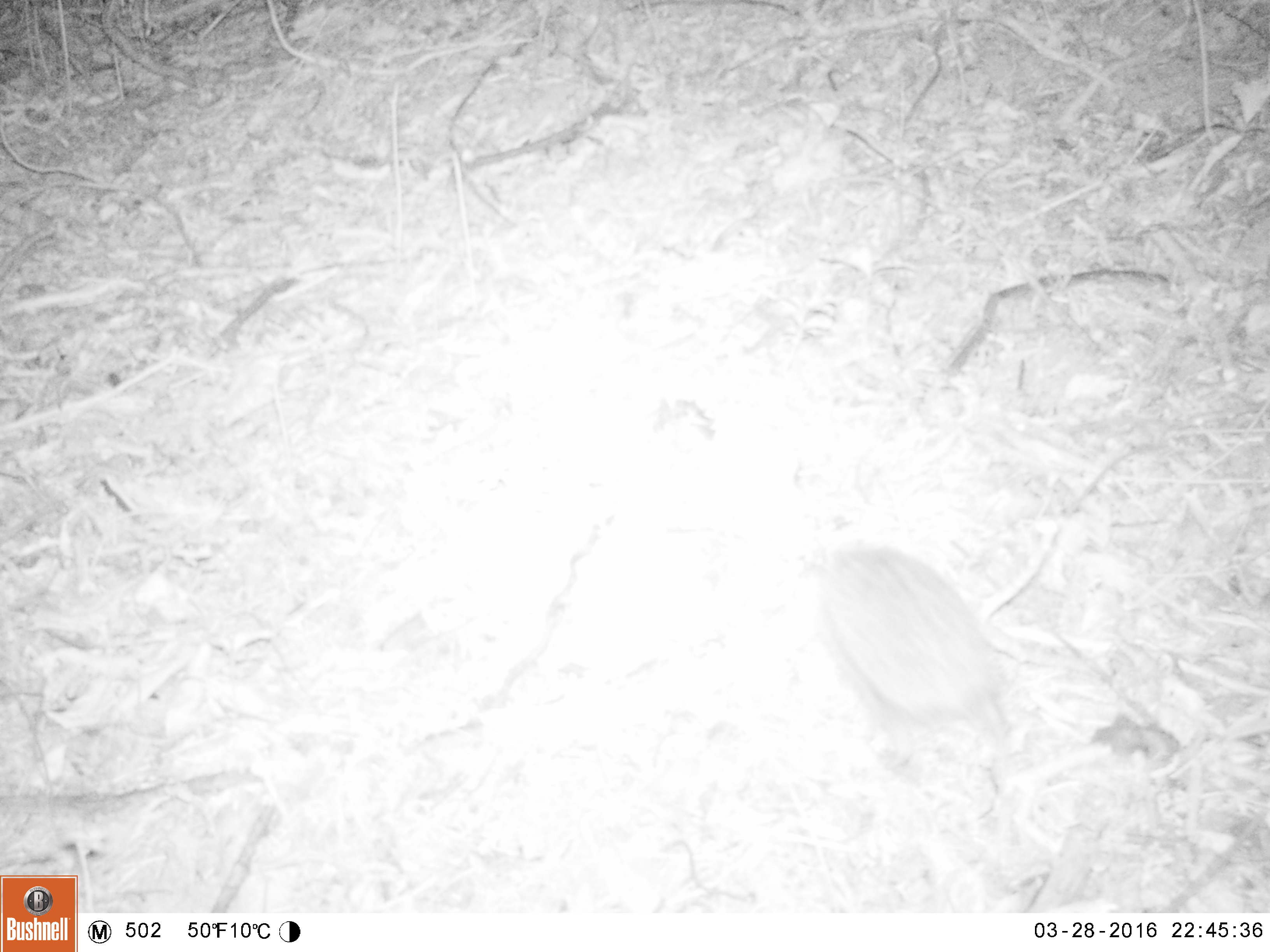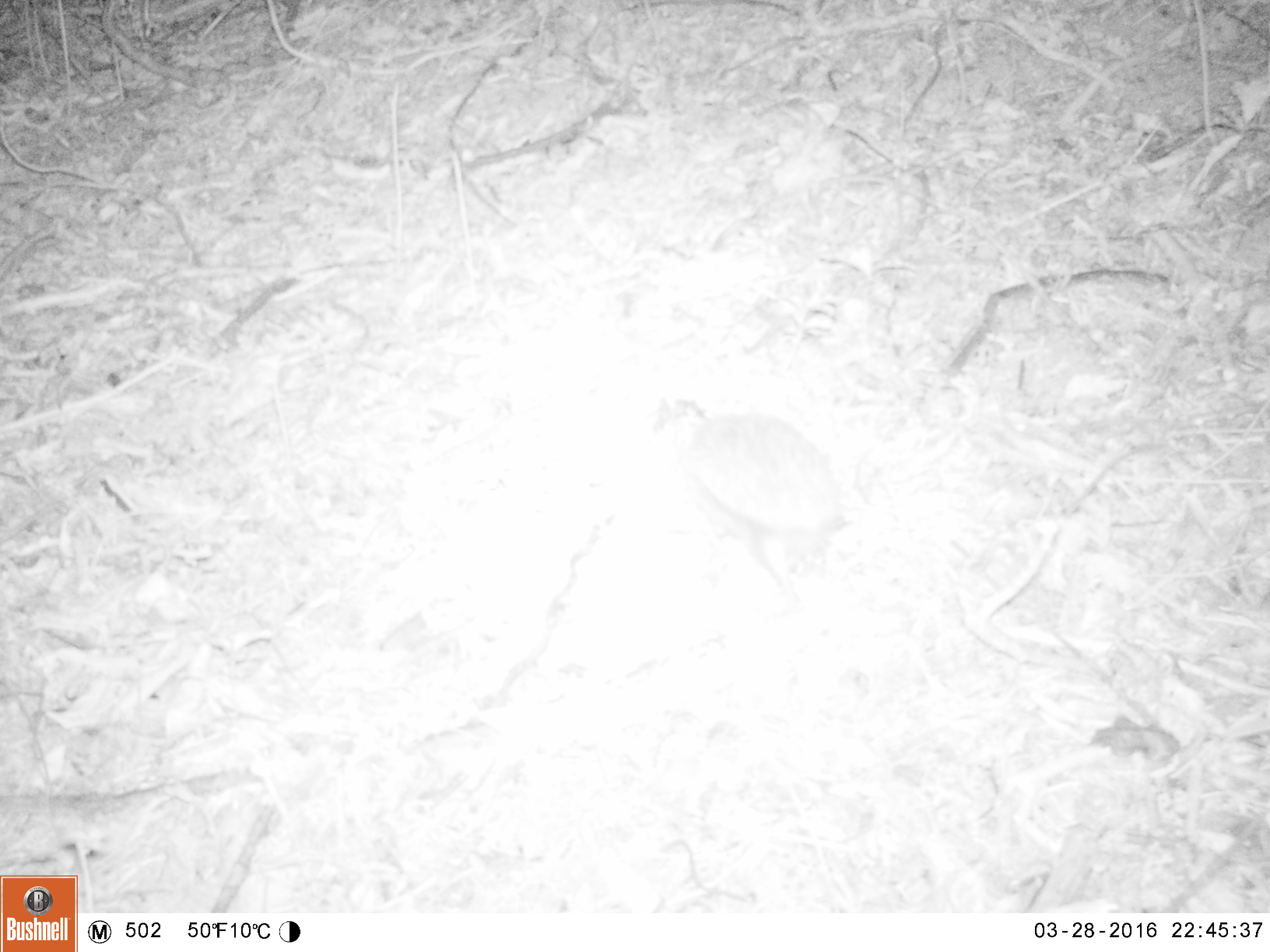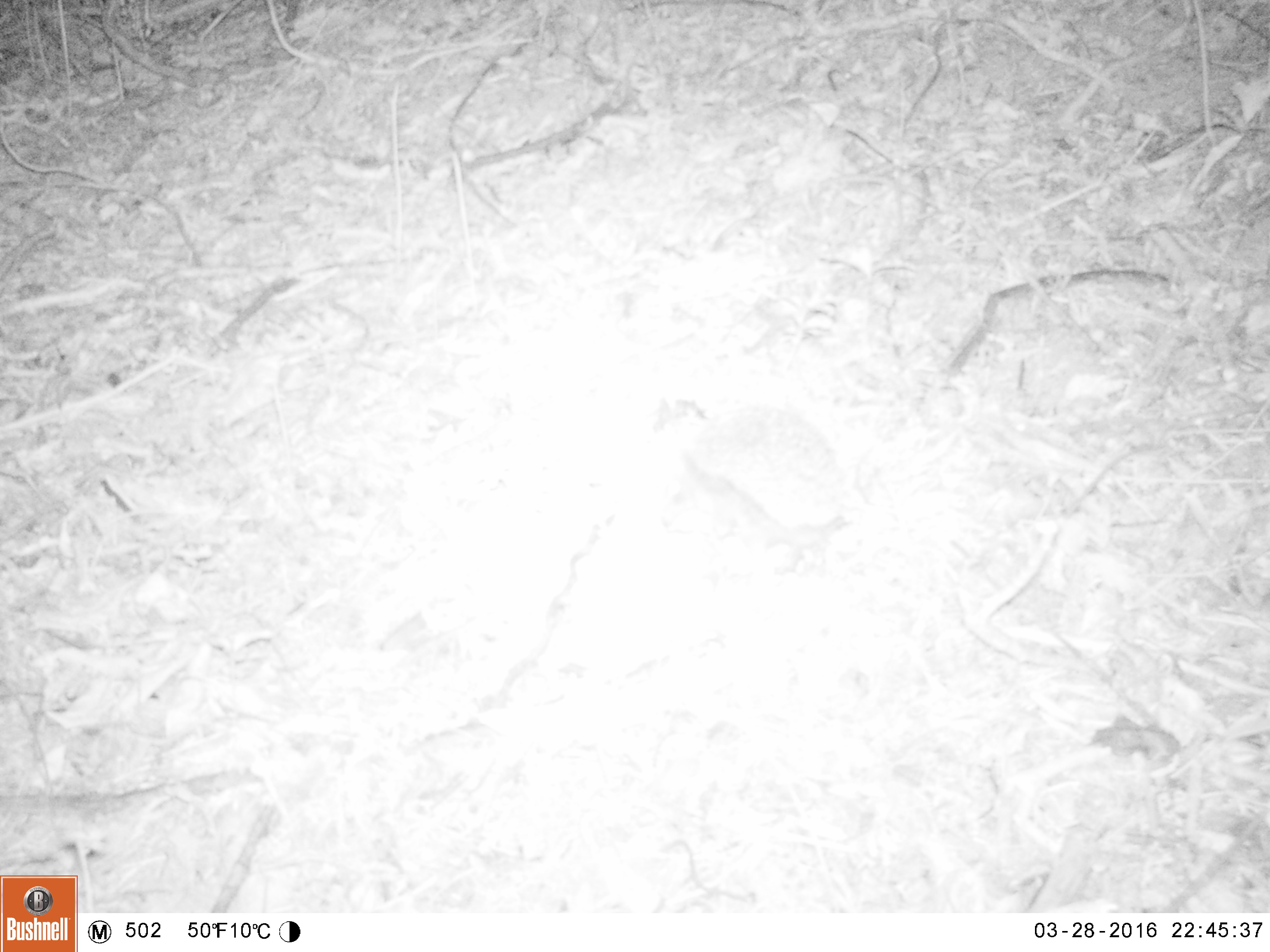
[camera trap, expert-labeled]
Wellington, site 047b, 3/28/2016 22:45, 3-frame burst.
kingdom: Animalia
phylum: Chordata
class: Mammalia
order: Eulipotyphla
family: Erinaceidae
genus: Erinaceus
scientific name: Erinaceus europaeus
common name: hedgehog